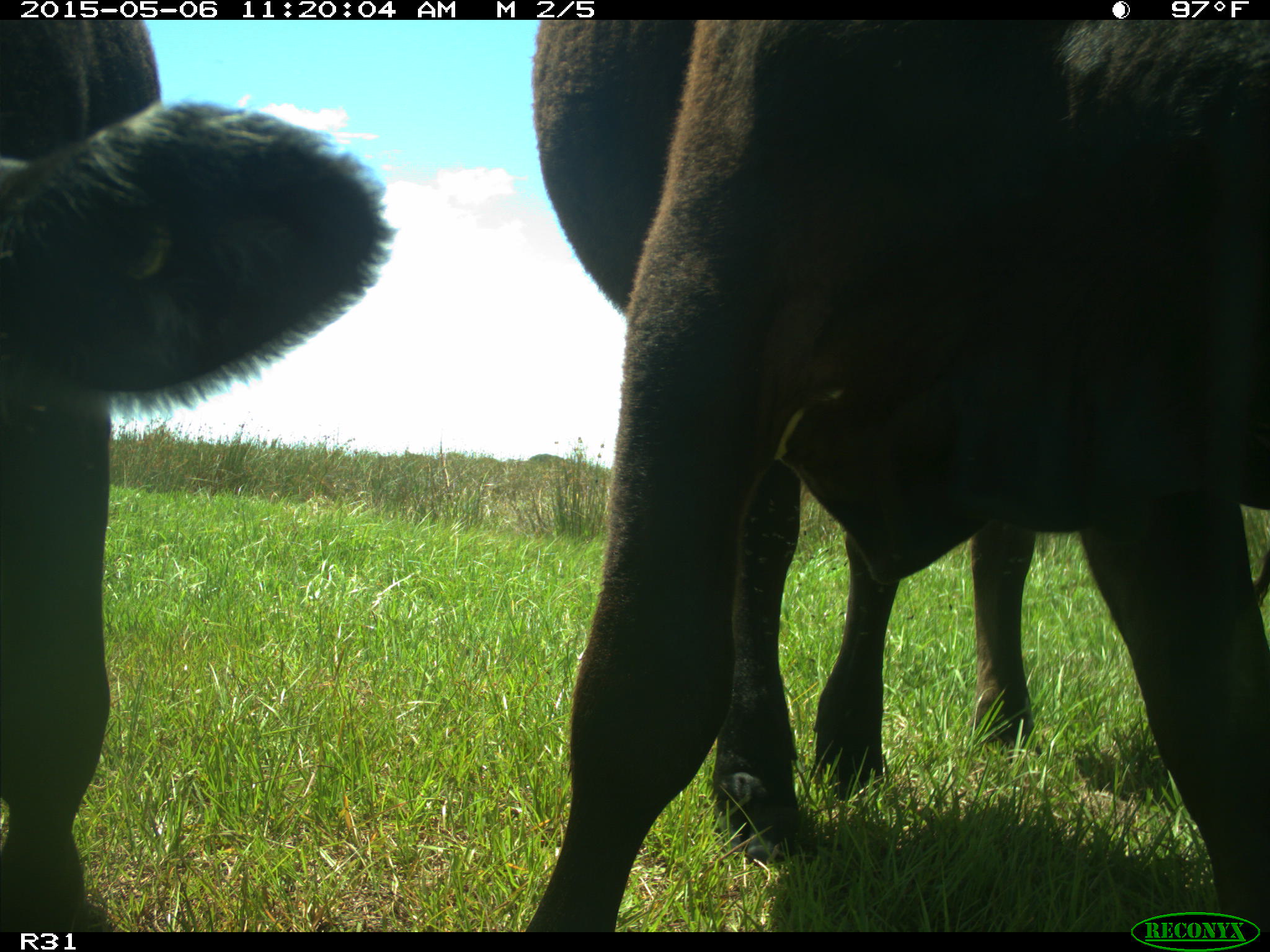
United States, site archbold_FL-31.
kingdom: Animalia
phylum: Chordata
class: Mammalia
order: Artiodactyla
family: Bovidae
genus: Bos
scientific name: Bos taurus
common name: domestic cow